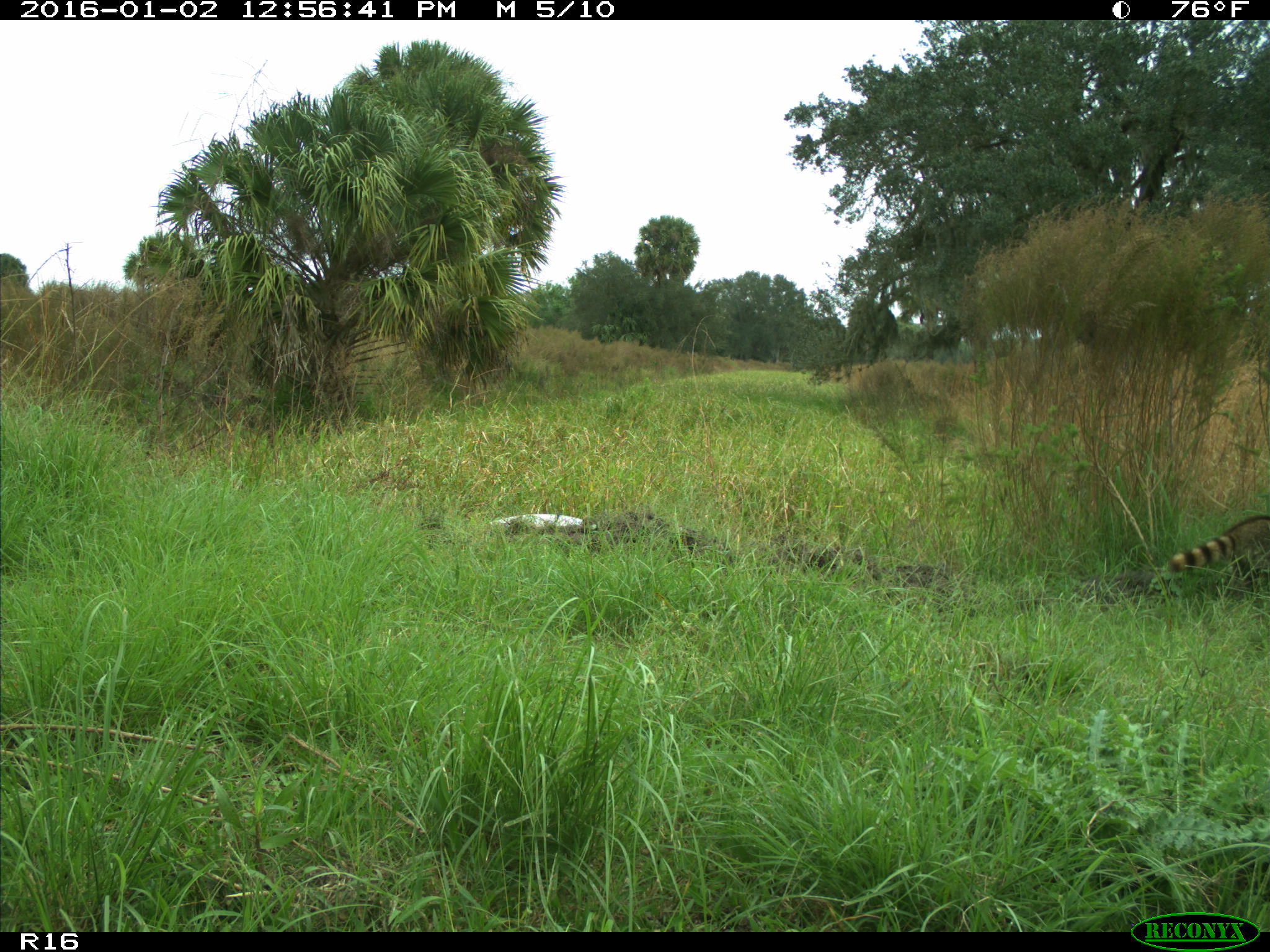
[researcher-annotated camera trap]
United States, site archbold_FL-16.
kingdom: Animalia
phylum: Chordata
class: Mammalia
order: Carnivora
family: Procyonidae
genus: Procyon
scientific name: Procyon lotor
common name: common raccoon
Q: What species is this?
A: Procyon lotor (common raccoon).